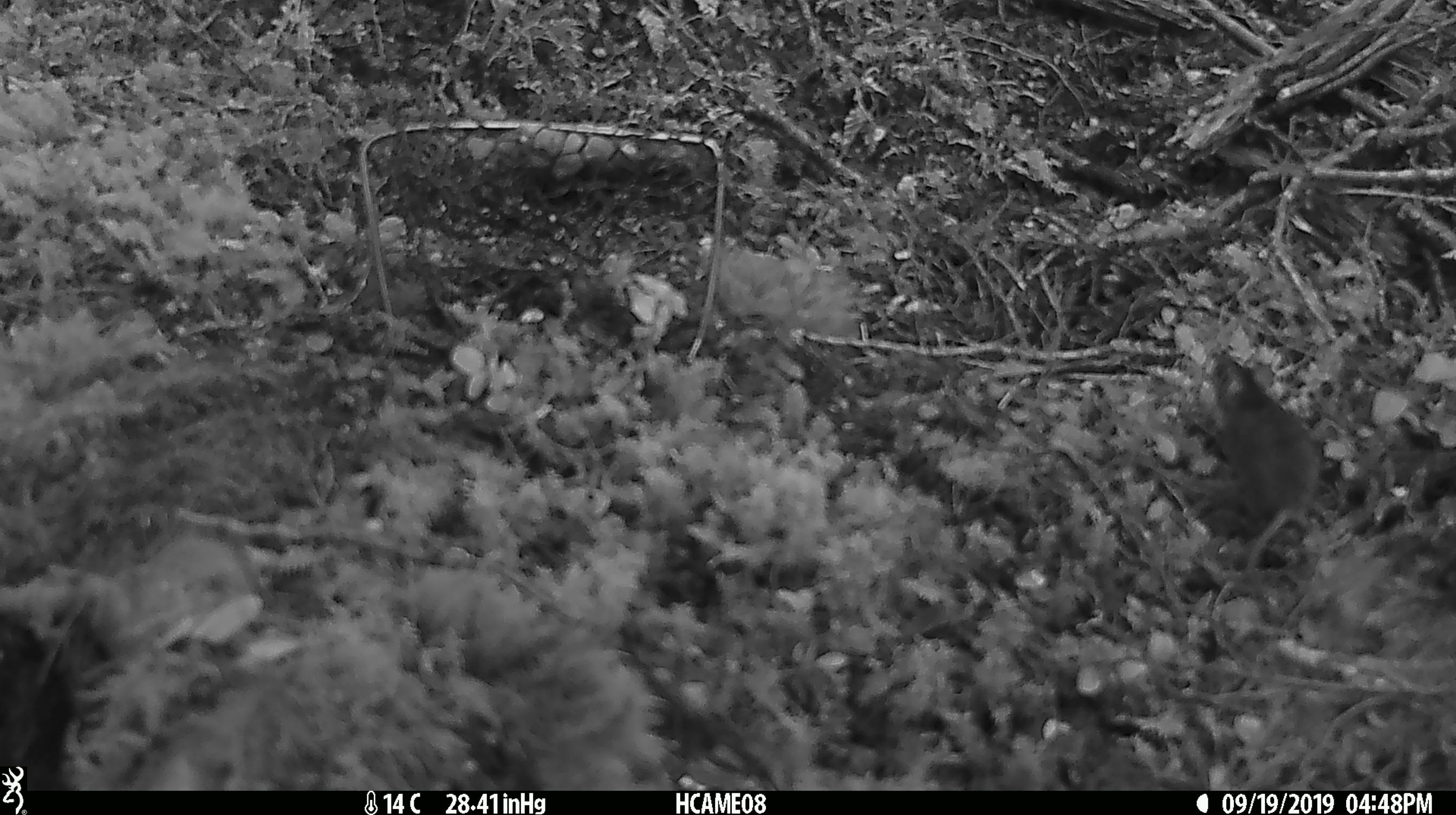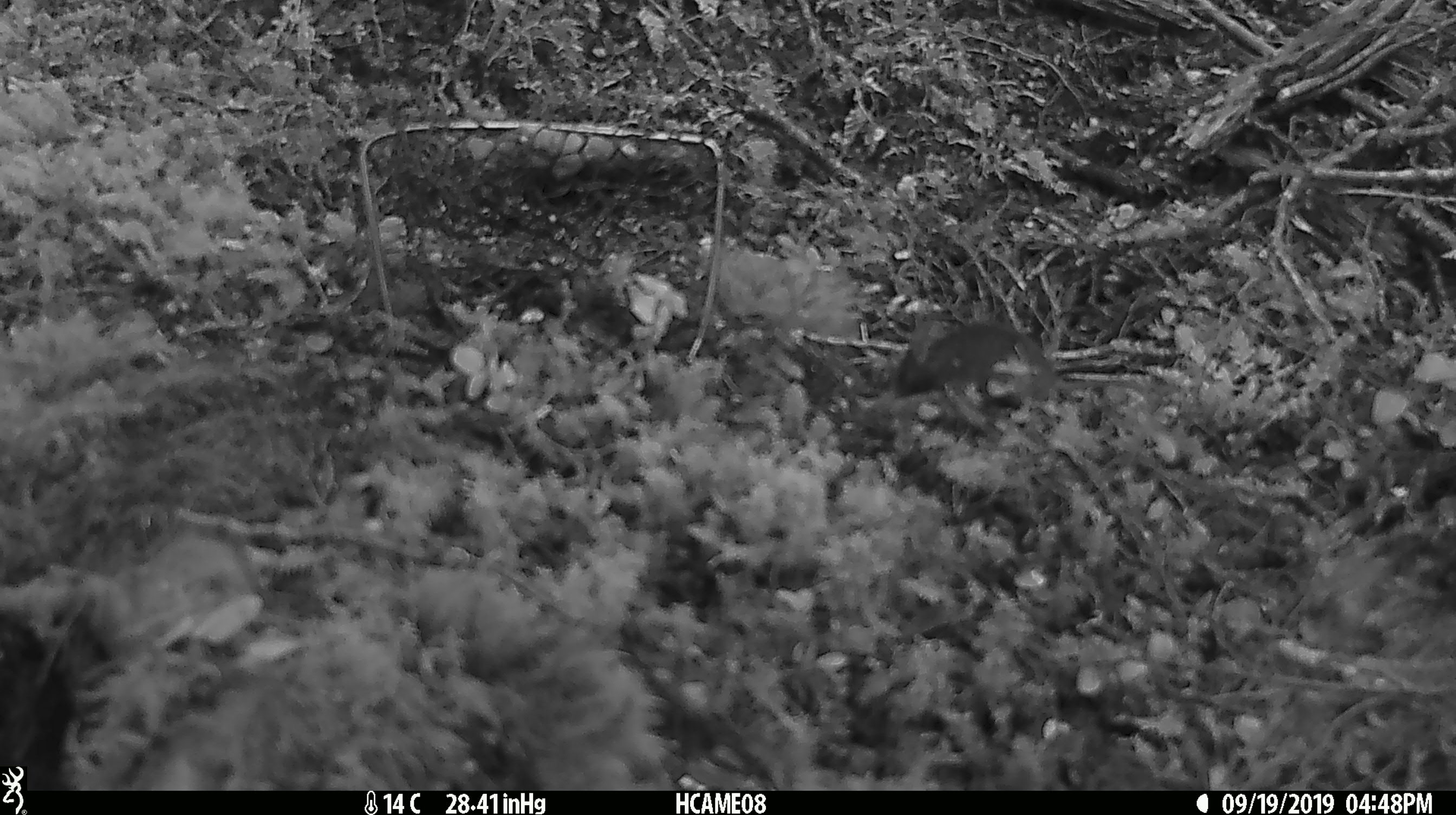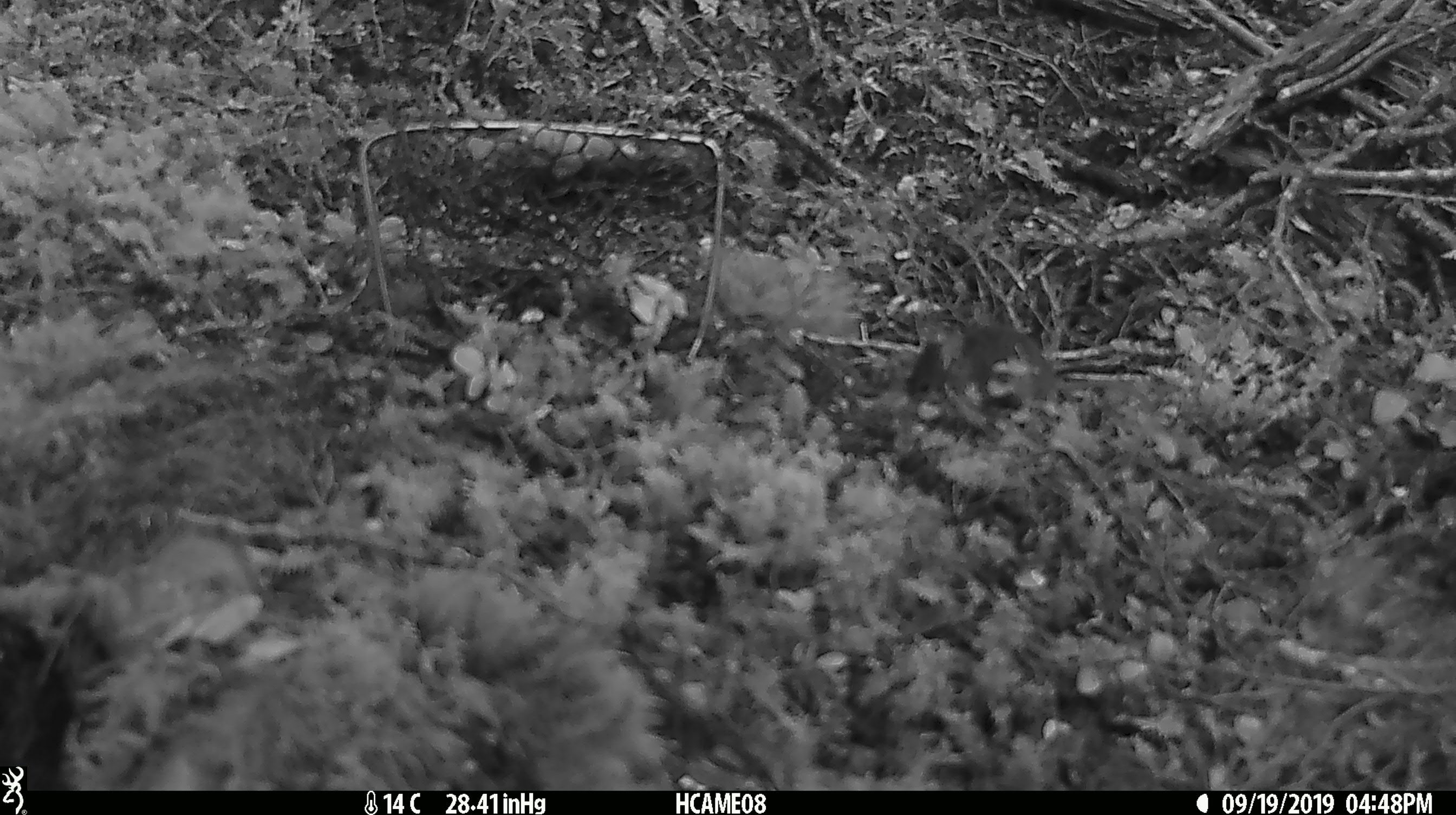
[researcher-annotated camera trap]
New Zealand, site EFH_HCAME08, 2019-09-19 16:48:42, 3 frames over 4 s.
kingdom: Animalia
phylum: Chordata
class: Mammalia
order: Rodentia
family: Muridae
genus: Mus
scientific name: Mus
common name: mouse